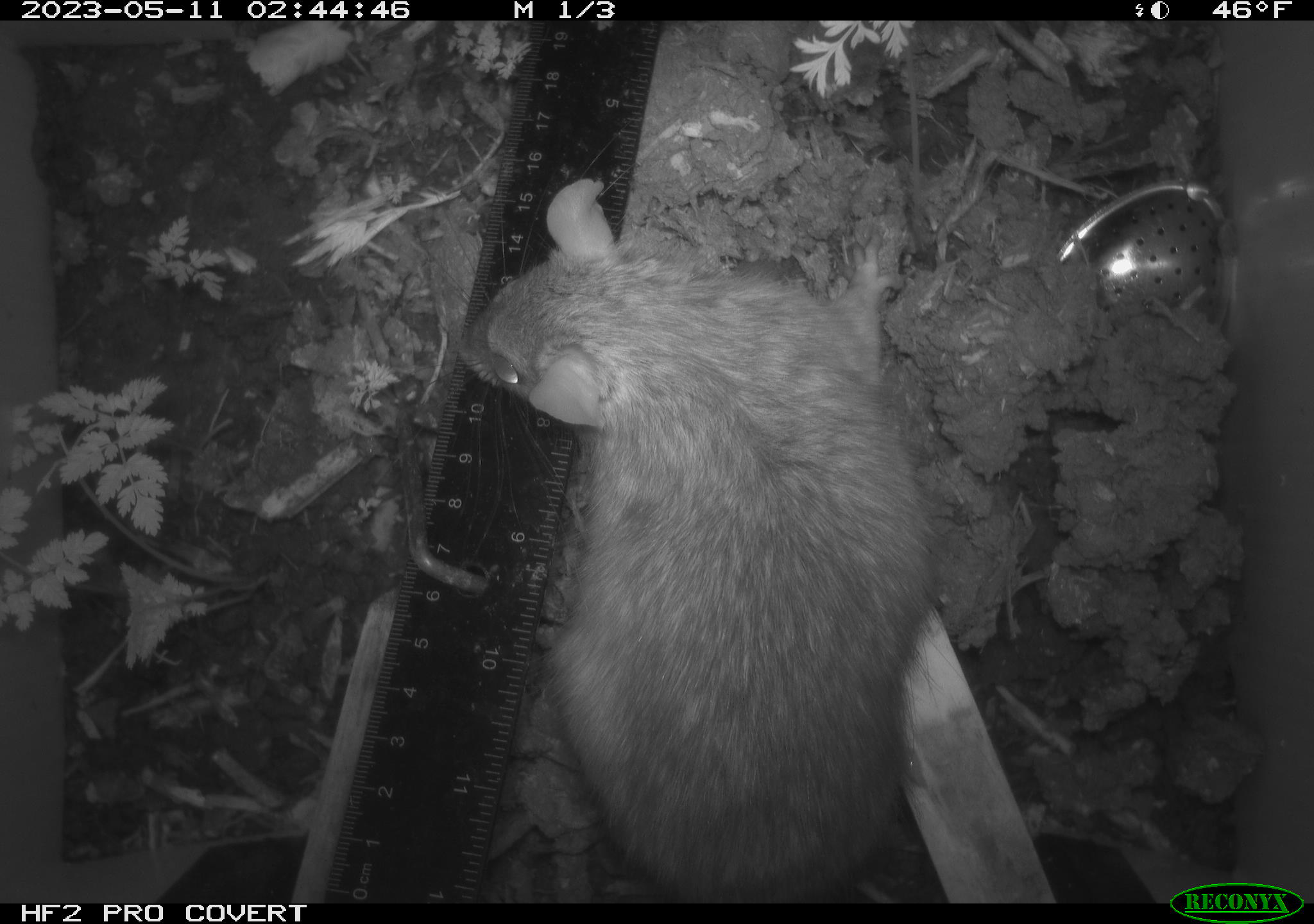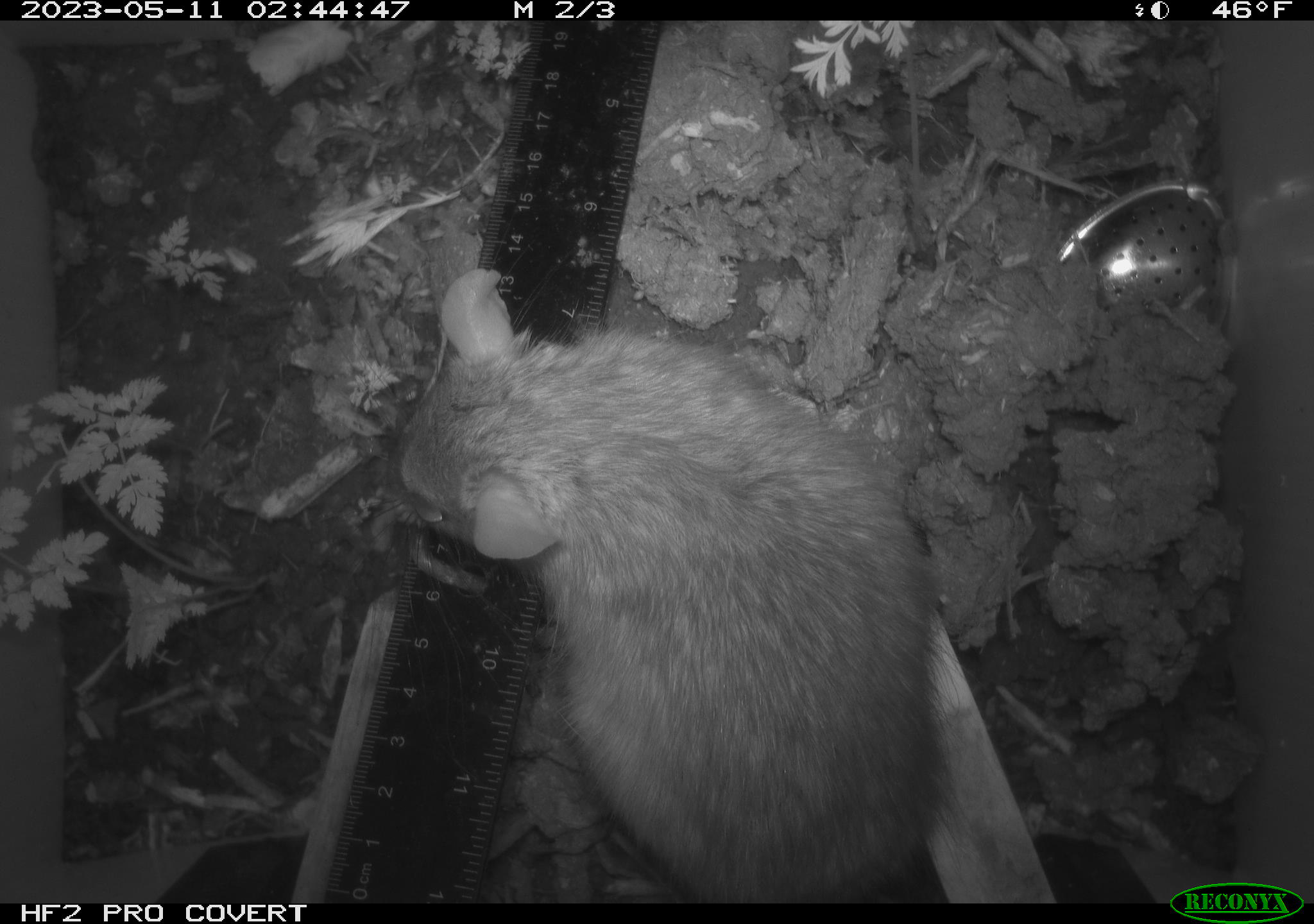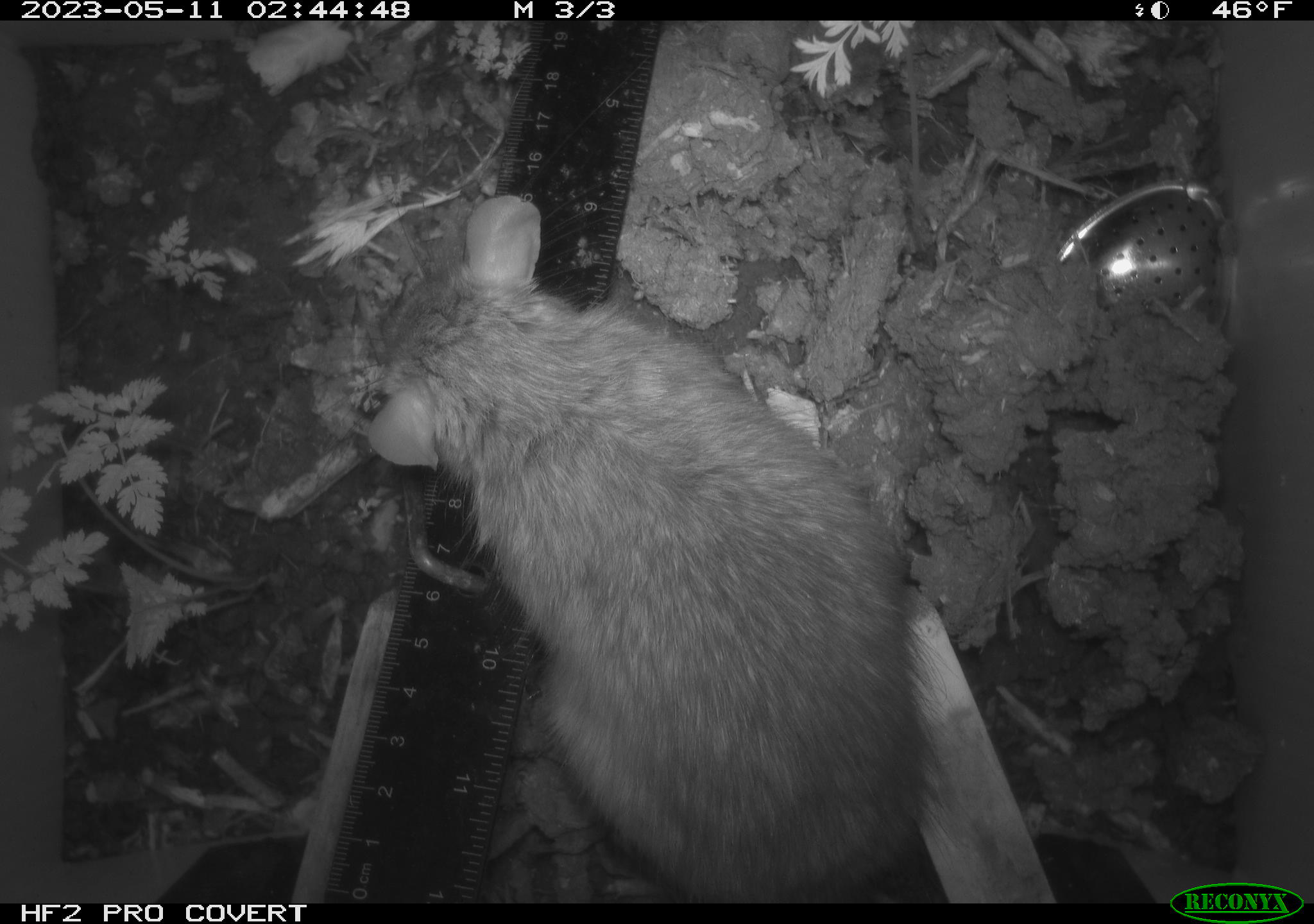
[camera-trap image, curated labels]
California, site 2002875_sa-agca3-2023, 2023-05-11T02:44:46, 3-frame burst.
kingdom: Animalia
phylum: Chordata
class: Mammalia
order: Rodentia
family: Muridae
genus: Rattus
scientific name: Rattus rattus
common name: house rat